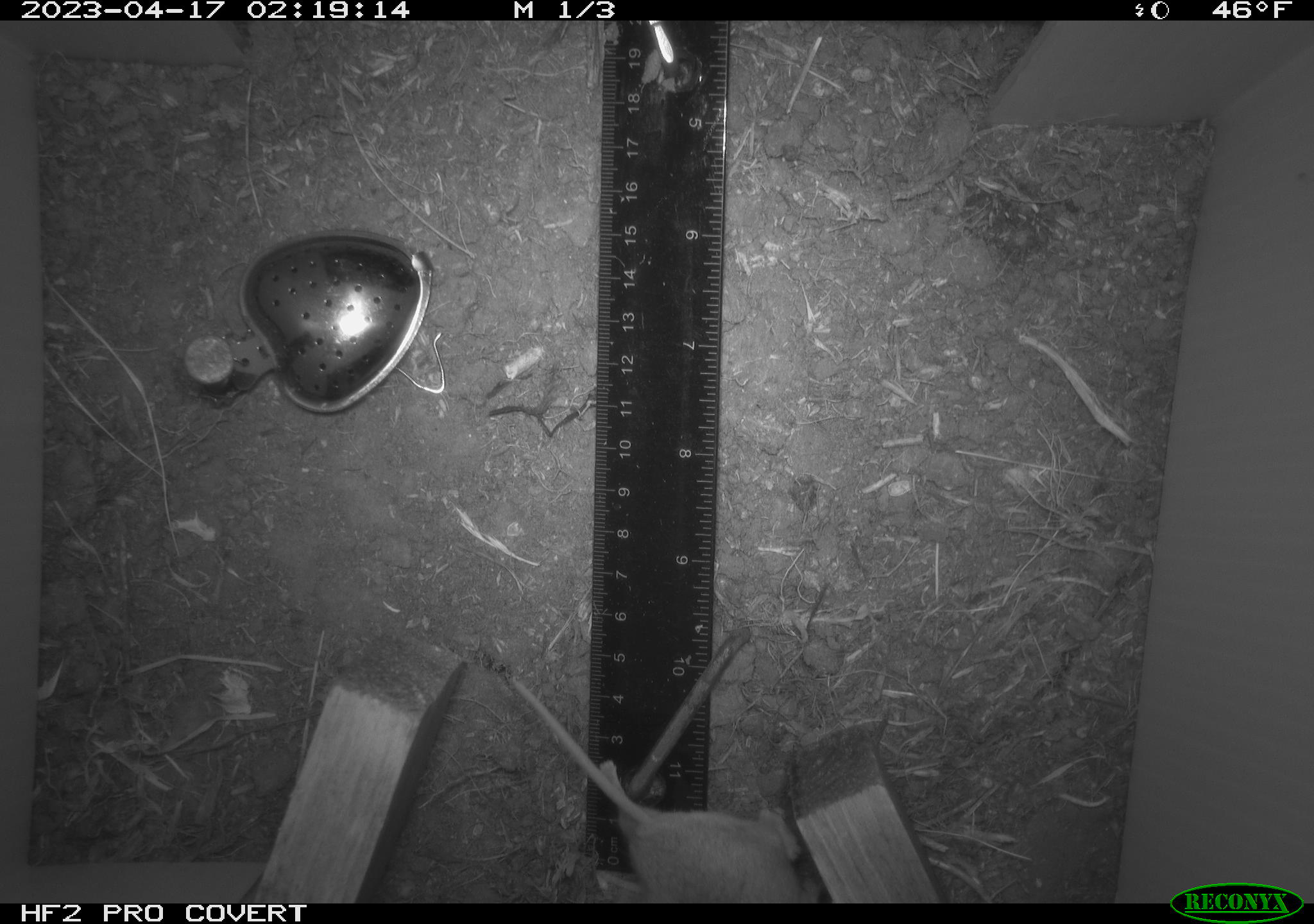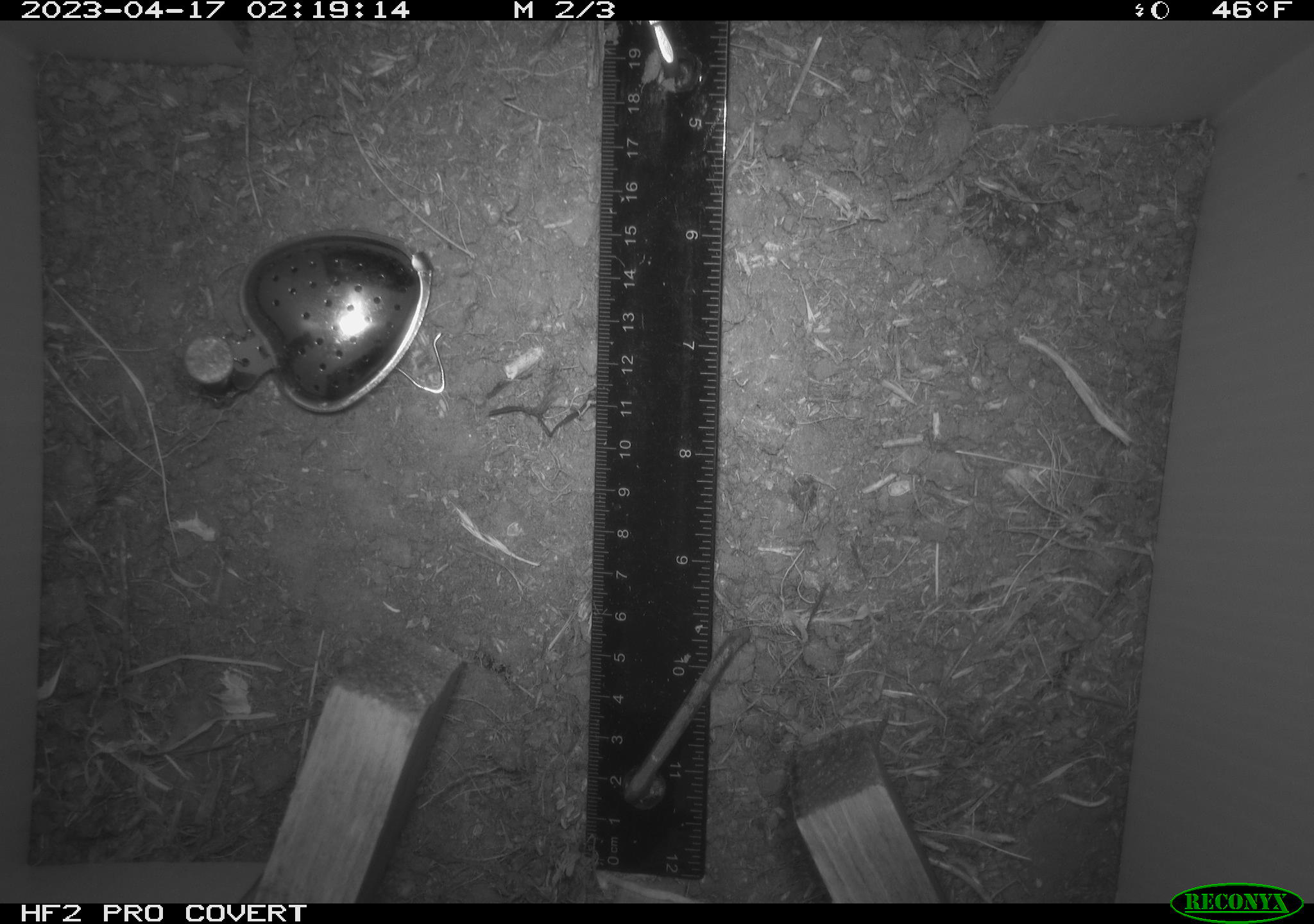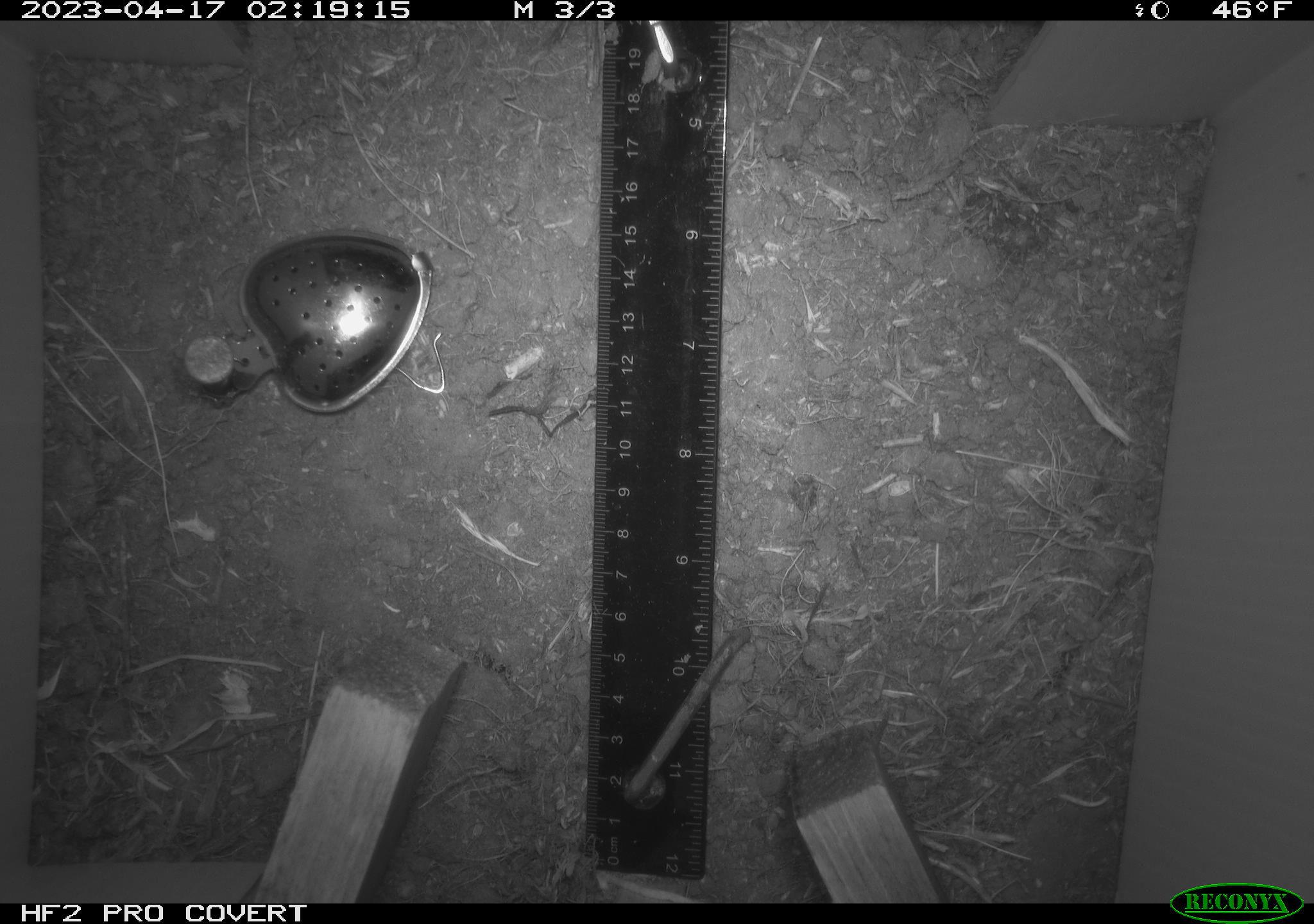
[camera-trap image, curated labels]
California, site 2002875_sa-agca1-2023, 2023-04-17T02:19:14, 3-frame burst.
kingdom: Animalia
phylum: Chordata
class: Mammalia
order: Rodentia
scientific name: Rodentia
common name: mouse species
Mouse species (Rodentia).